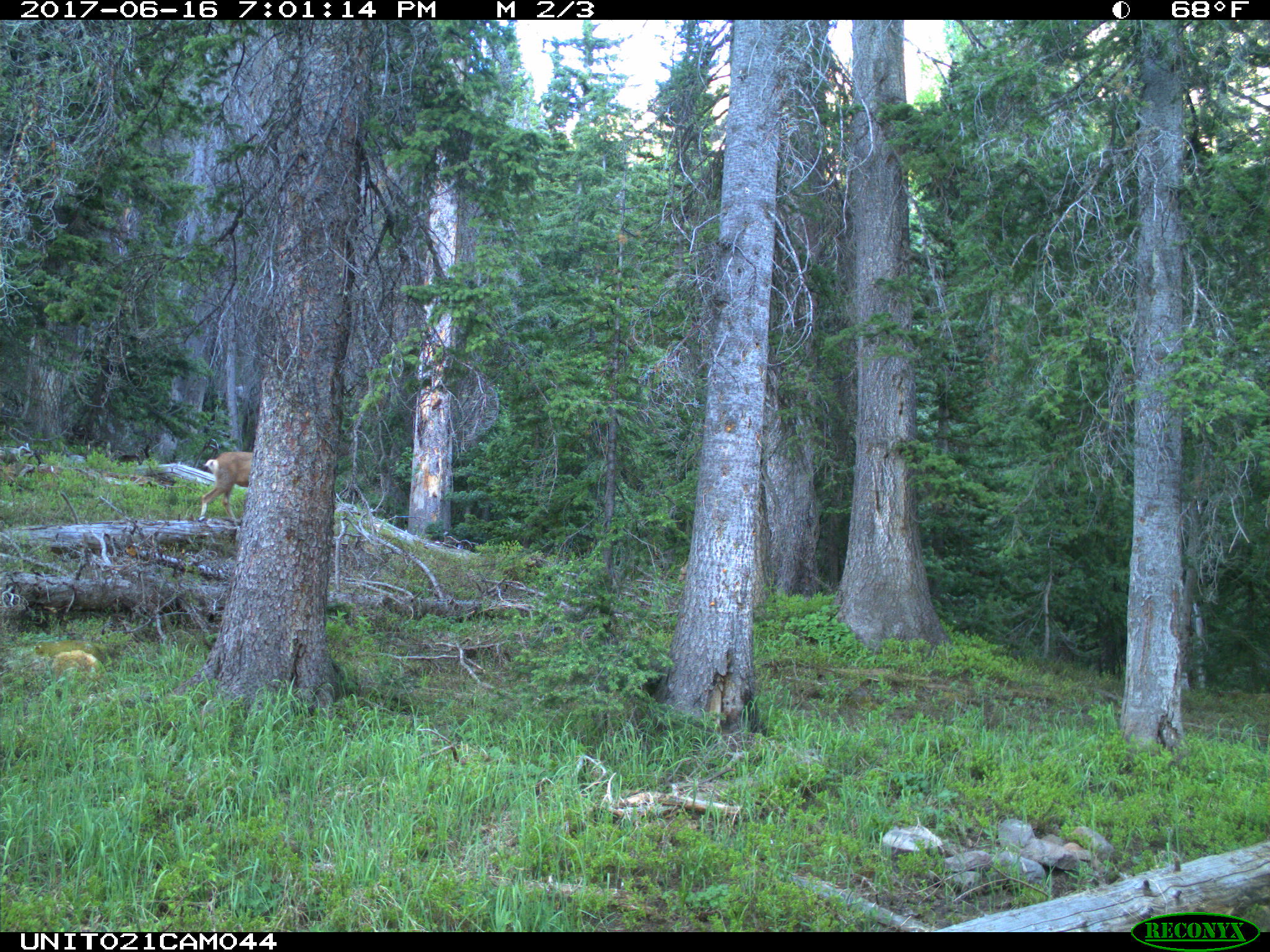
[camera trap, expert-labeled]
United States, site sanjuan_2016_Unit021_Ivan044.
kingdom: Animalia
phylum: Chordata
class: Mammalia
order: Artiodactyla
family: Cervidae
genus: Odocoileus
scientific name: Odocoileus hemionus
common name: mule deer